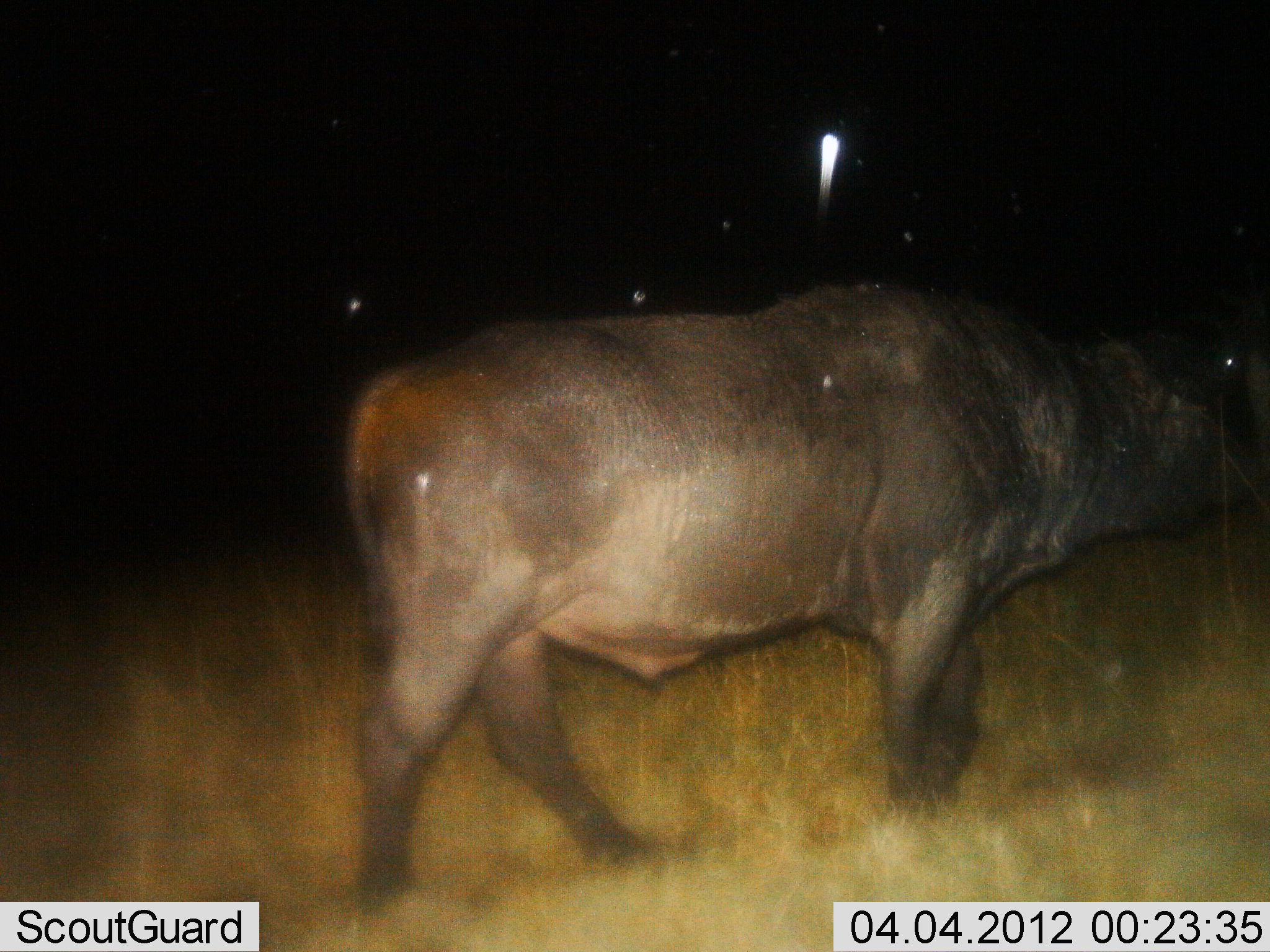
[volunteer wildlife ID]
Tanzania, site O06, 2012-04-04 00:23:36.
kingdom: Animalia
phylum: Chordata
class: Mammalia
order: Artiodactyla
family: Bovidae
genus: Syncerus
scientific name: Syncerus caffer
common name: cape buffalo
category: buffalo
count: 1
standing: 30%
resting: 0%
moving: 74%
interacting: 0%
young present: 0%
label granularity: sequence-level